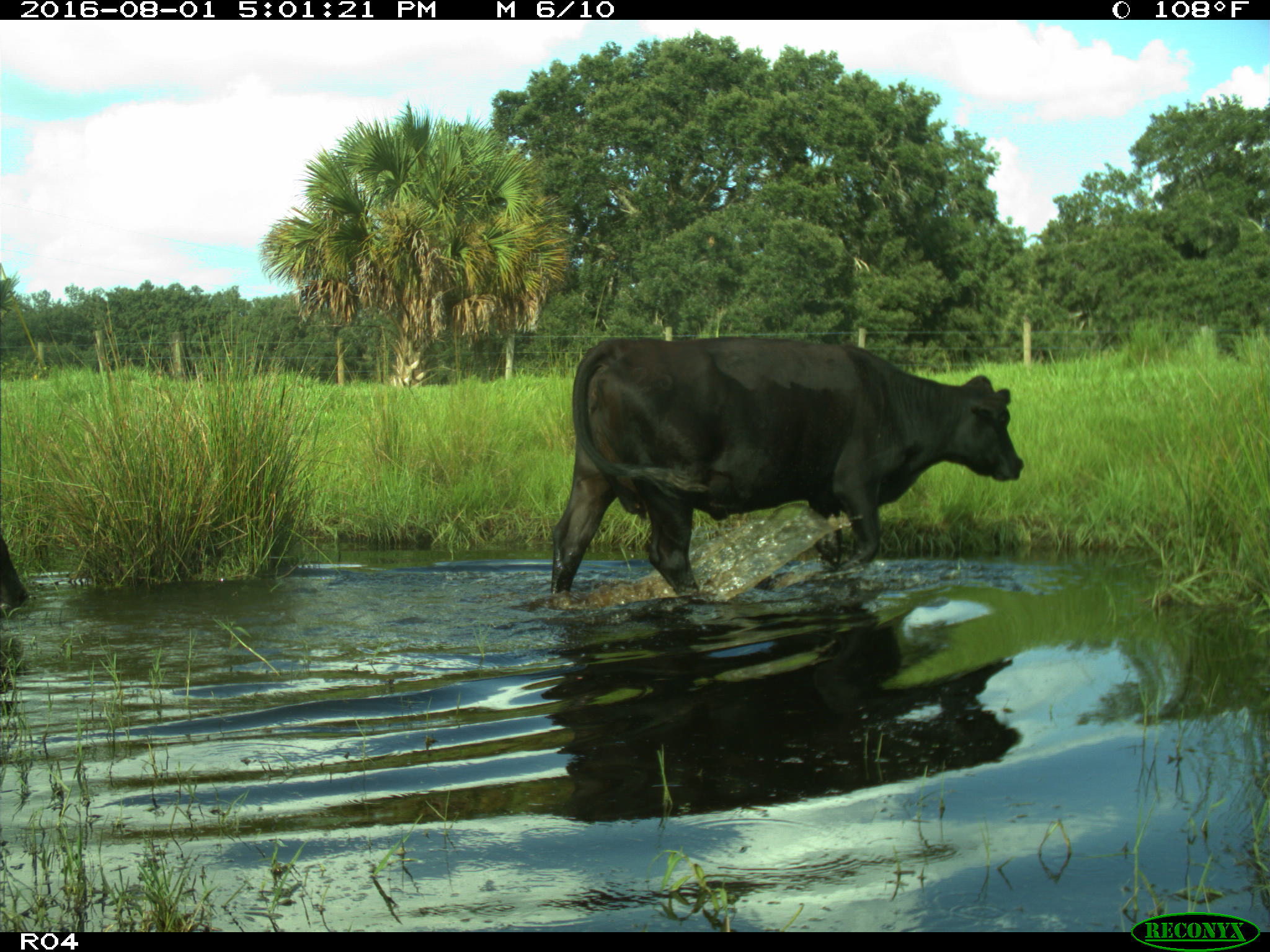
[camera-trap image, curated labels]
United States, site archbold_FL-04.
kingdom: Animalia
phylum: Chordata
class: Mammalia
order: Artiodactyla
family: Bovidae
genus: Bos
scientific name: Bos taurus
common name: domestic cow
Bos taurus (domestic cow).